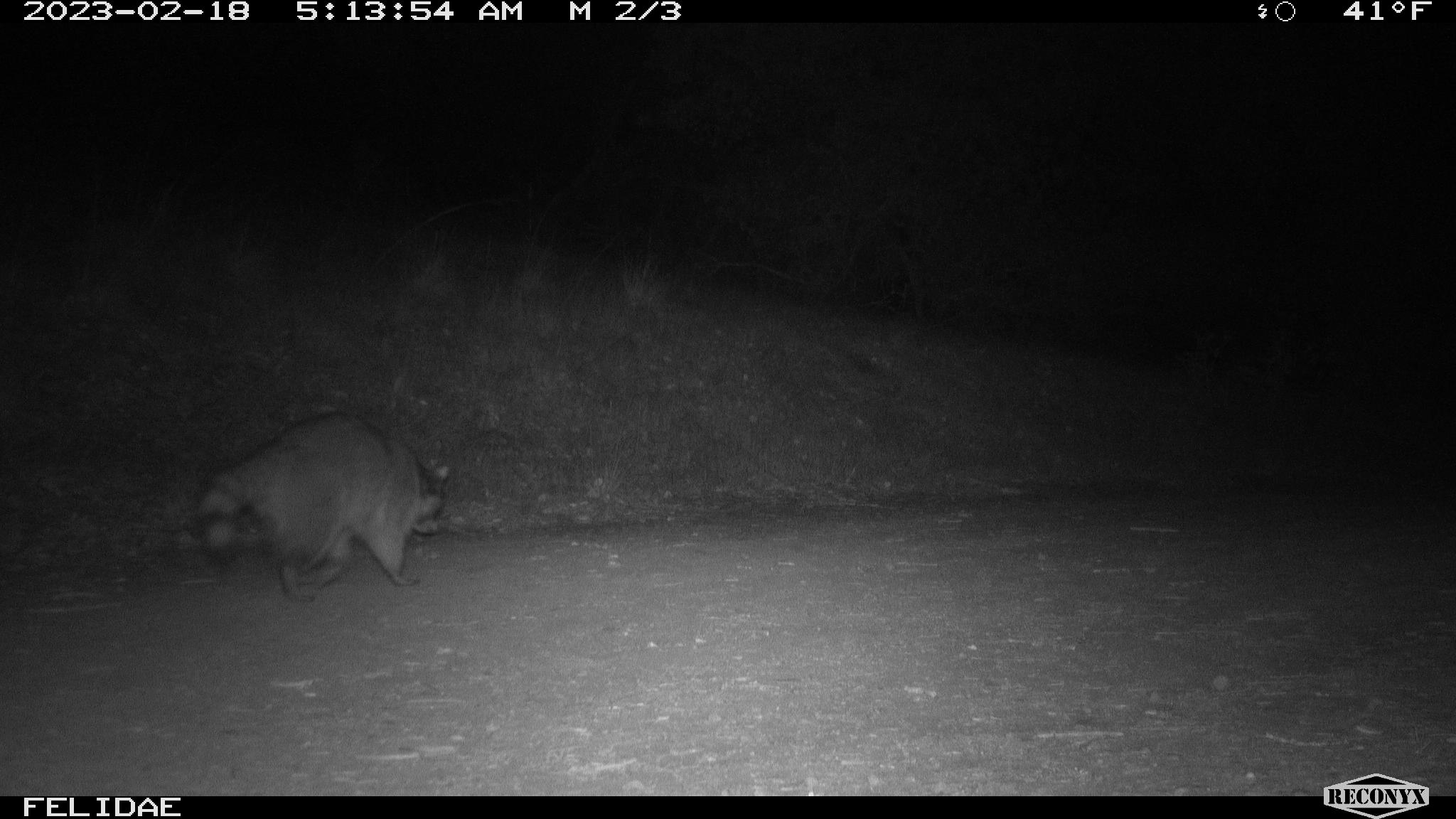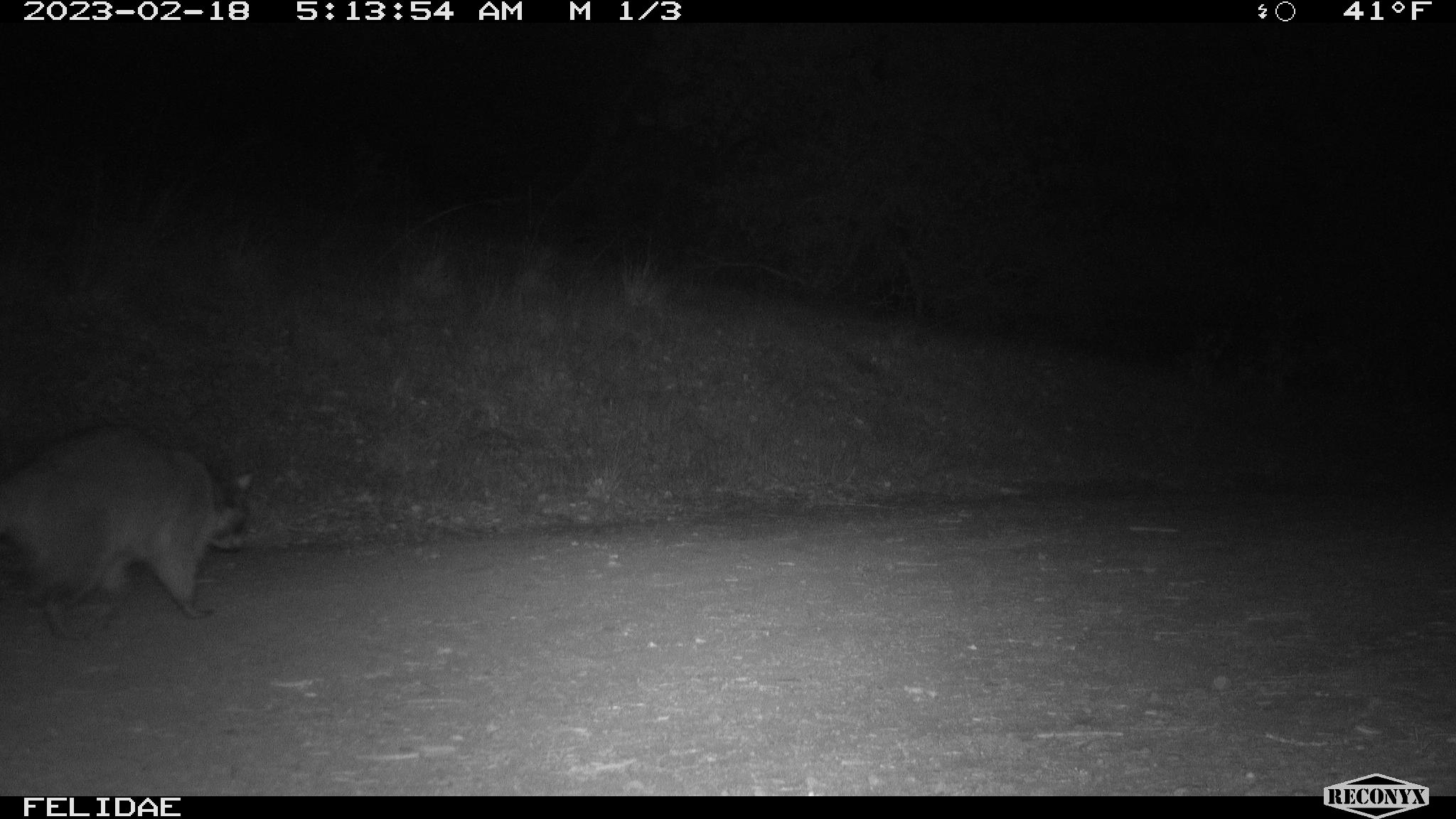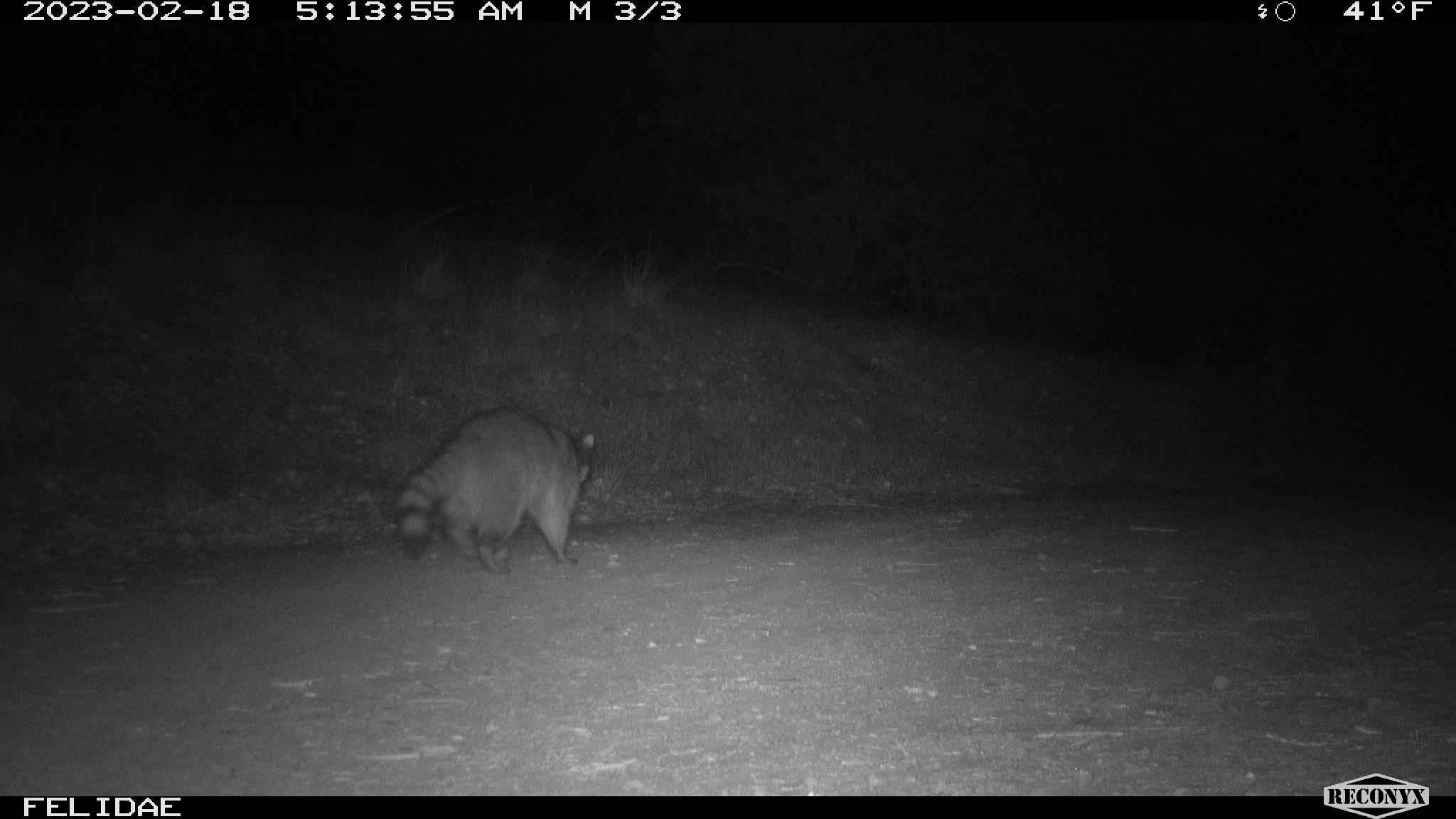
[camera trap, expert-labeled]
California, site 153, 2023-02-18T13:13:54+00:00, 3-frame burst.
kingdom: Animalia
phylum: Chordata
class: Mammalia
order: Carnivora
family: Procyonidae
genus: Procyon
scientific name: Procyon lotor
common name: raccoon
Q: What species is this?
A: Raccoon (Procyon lotor).